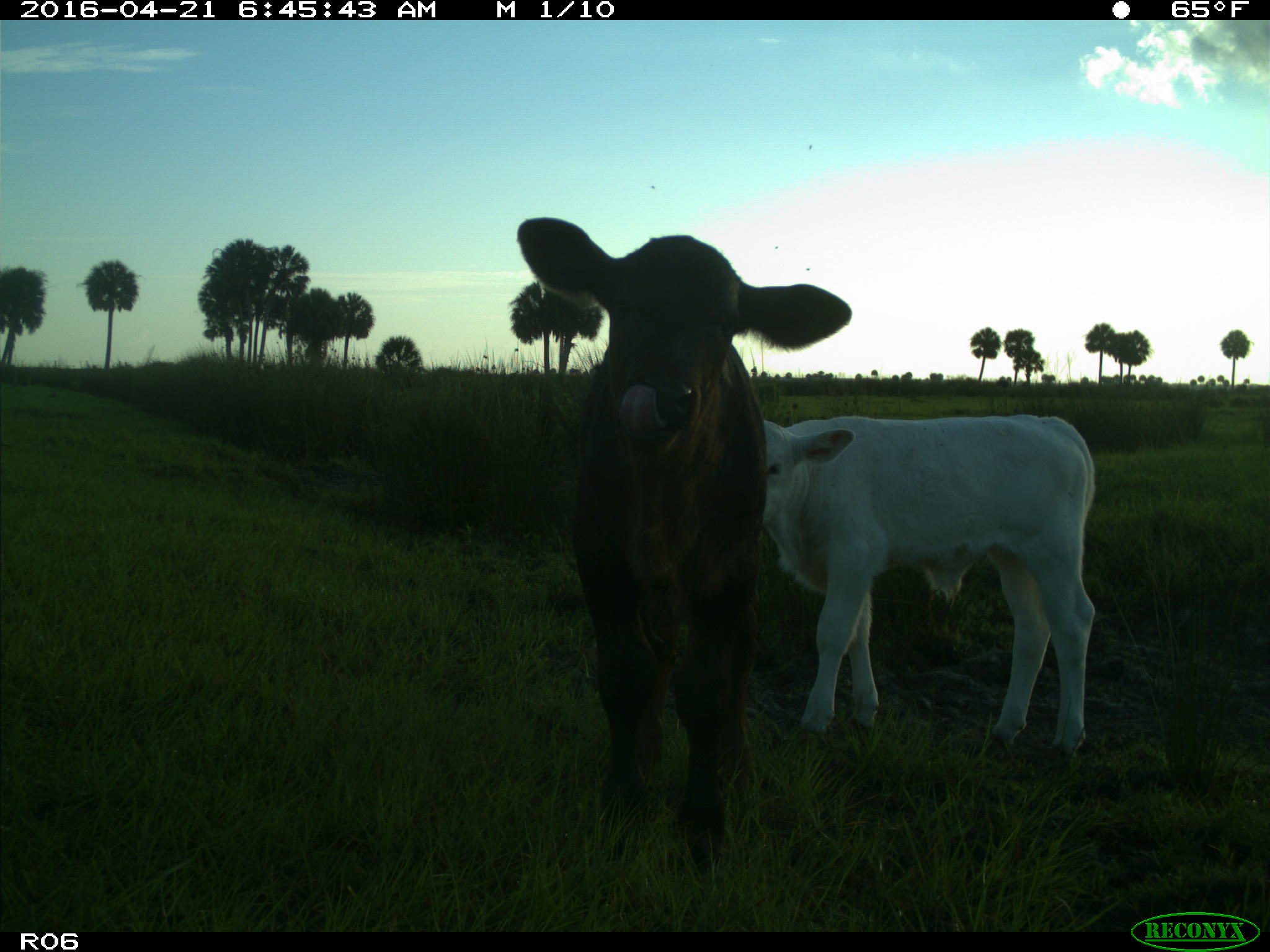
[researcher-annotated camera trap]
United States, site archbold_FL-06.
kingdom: Animalia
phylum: Chordata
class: Mammalia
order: Artiodactyla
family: Bovidae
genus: Bos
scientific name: Bos taurus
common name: domestic cow